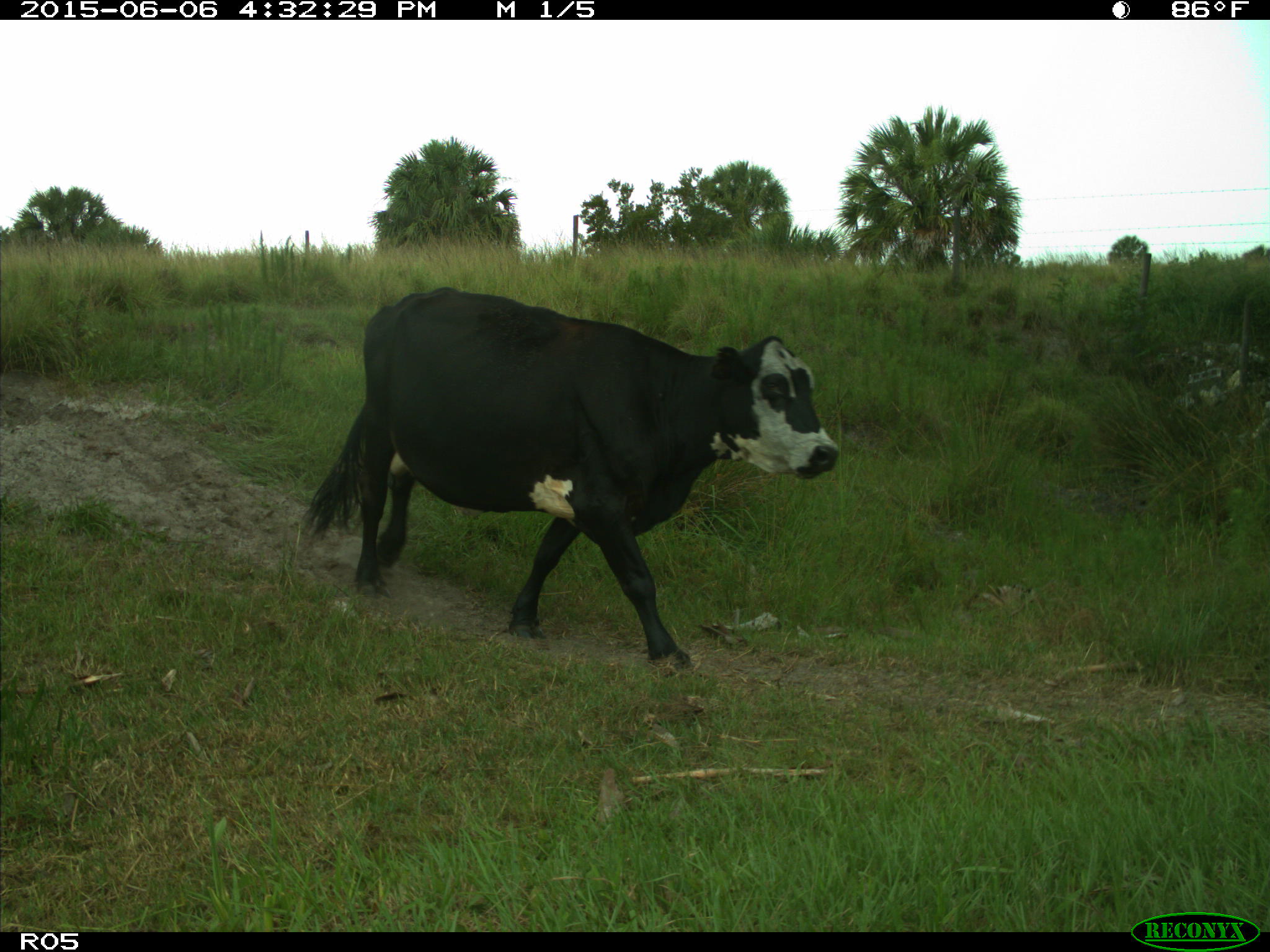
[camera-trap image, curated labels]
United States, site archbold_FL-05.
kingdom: Animalia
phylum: Chordata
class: Mammalia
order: Artiodactyla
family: Bovidae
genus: Bos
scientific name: Bos taurus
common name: domestic cow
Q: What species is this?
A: Bos taurus (domestic cow).